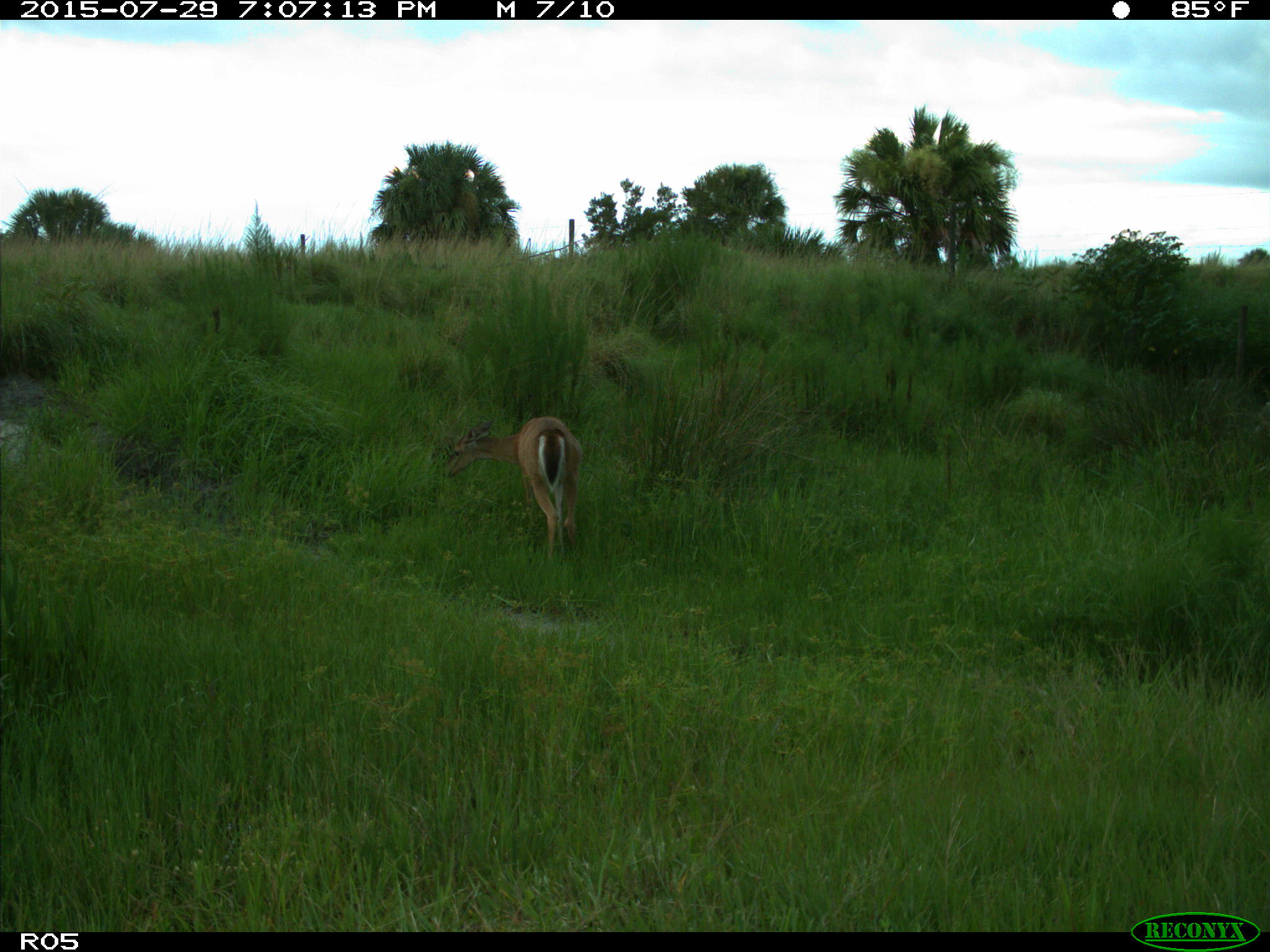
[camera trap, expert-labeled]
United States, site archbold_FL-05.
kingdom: Animalia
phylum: Chordata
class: Mammalia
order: Artiodactyla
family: Cervidae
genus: Odocoileus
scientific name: Odocoileus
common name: deer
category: unidentified deer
Unidentified deer (deer) (Odocoileus).